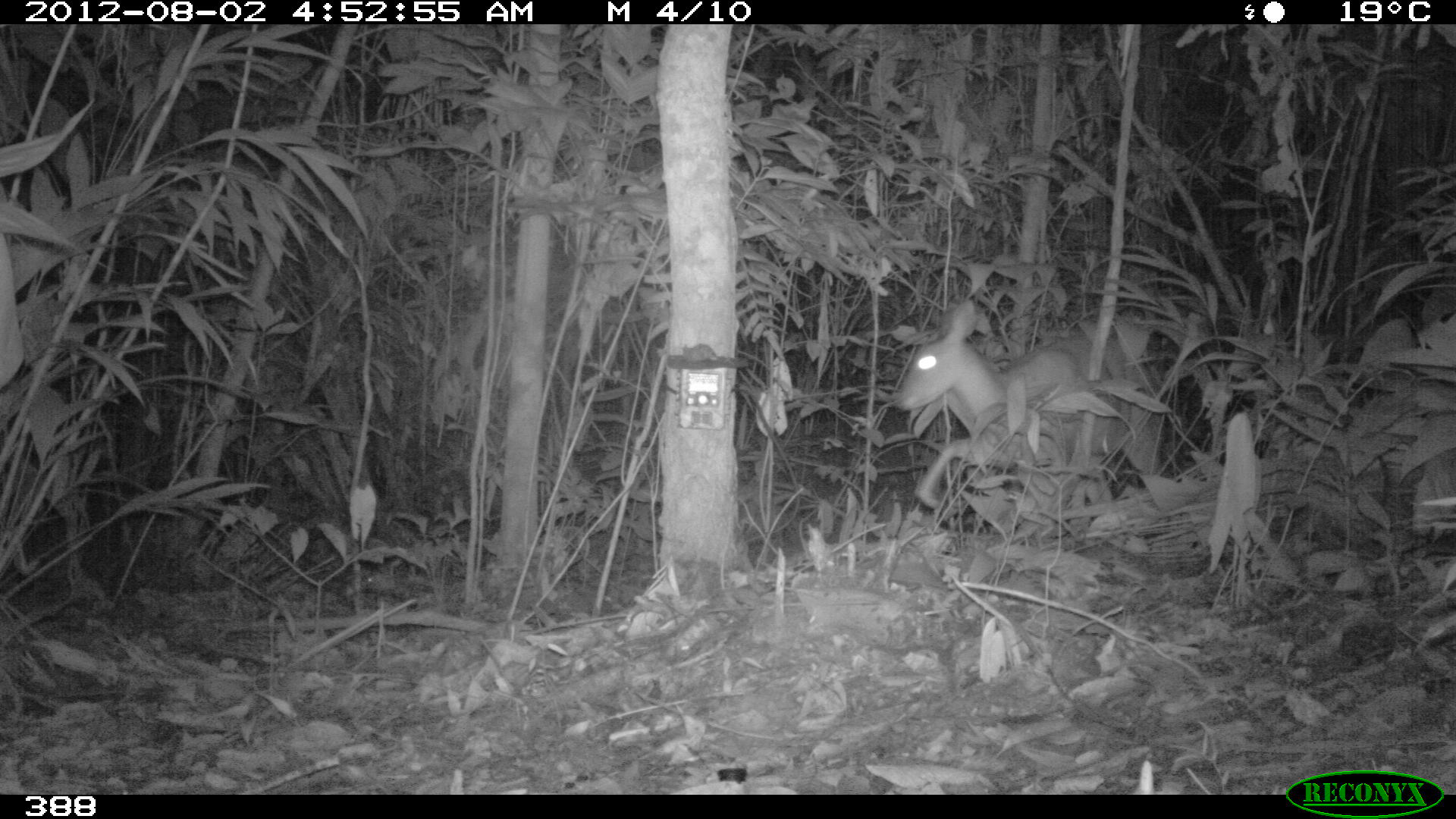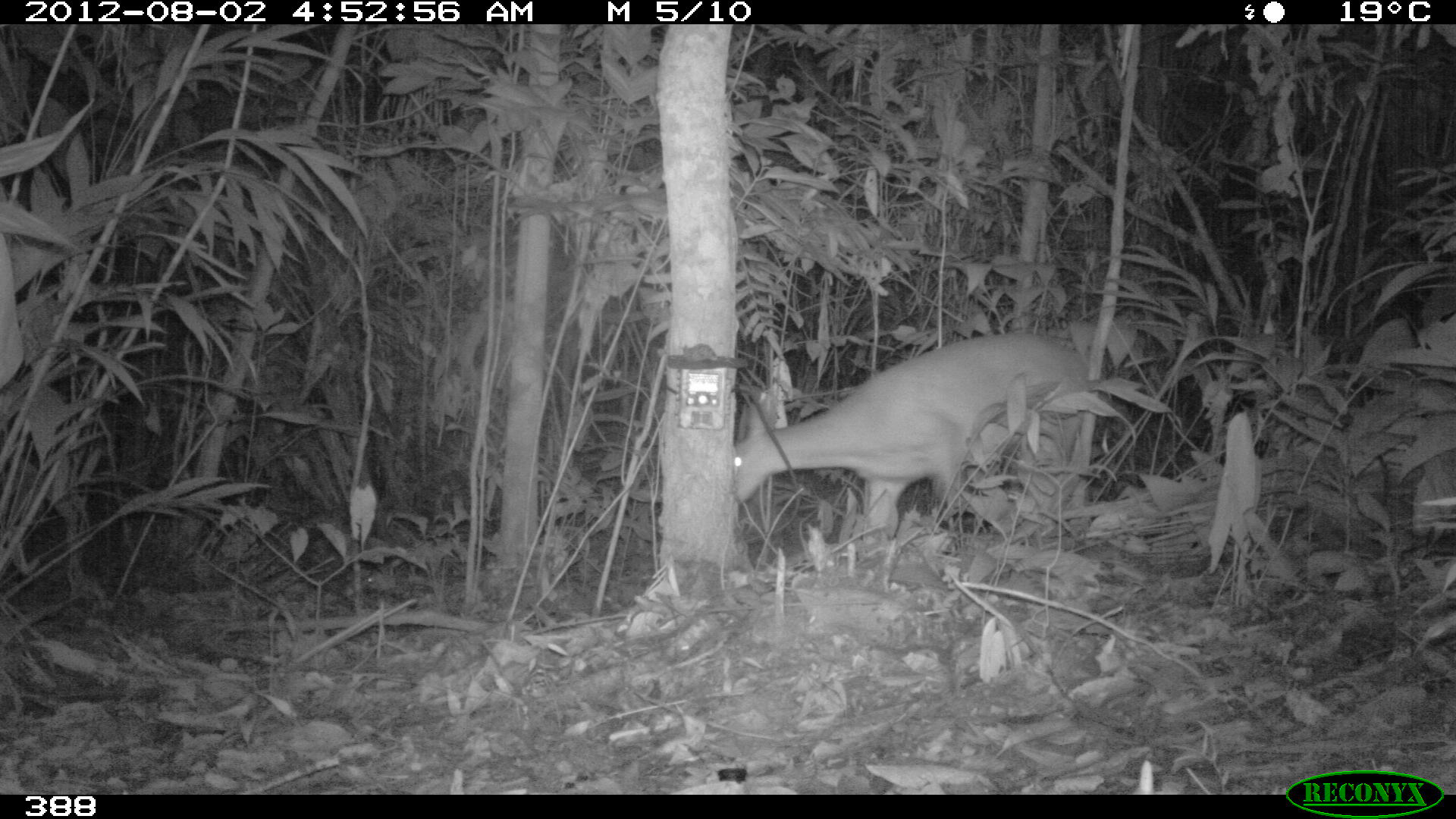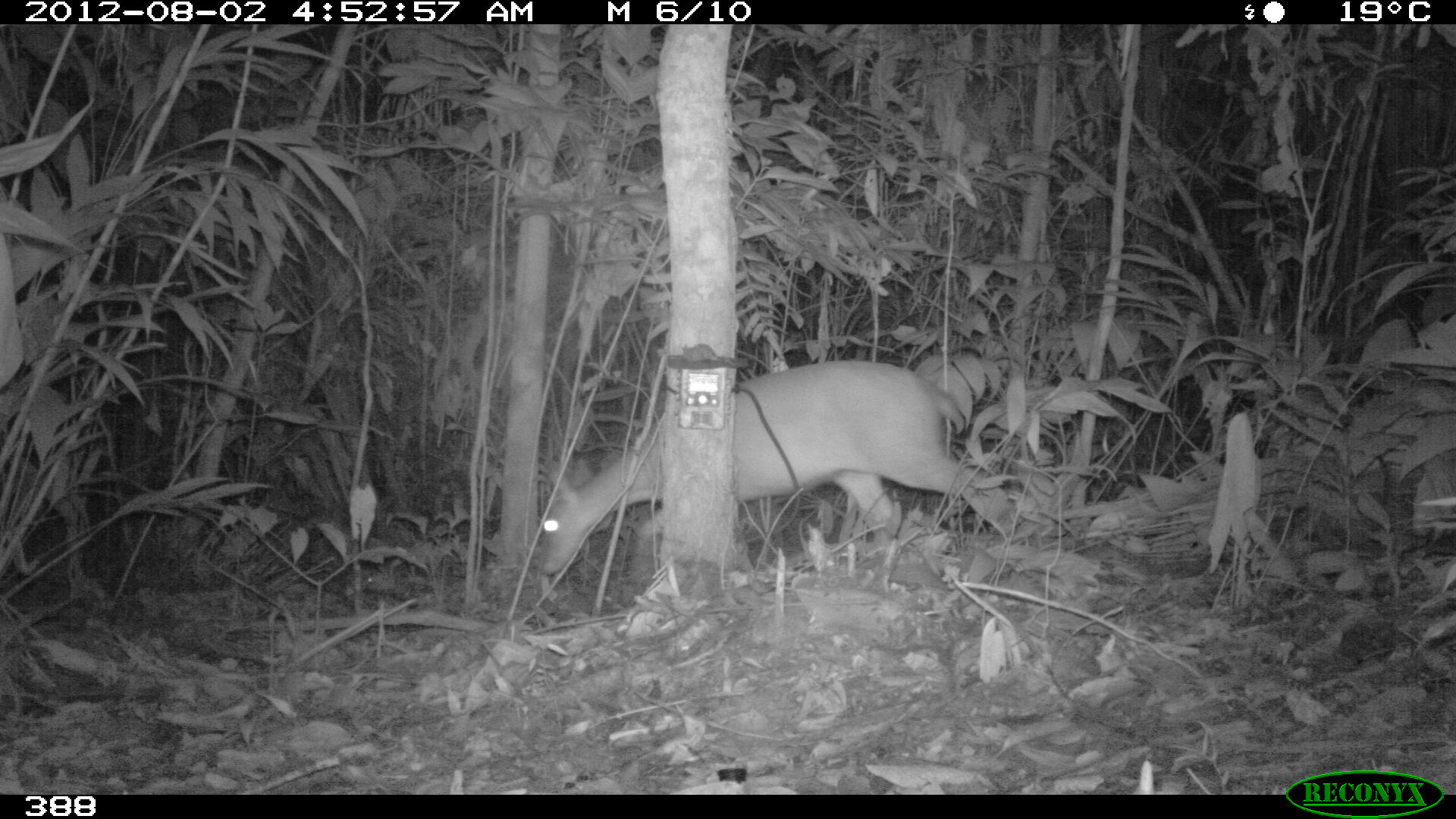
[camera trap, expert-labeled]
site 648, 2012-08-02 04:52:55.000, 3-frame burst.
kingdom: Animalia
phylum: Chordata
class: Mammalia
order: Artiodactyla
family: Cervidae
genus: Mazama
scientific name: Mazama americana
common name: red brocket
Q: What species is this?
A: Mazama americana (red brocket).